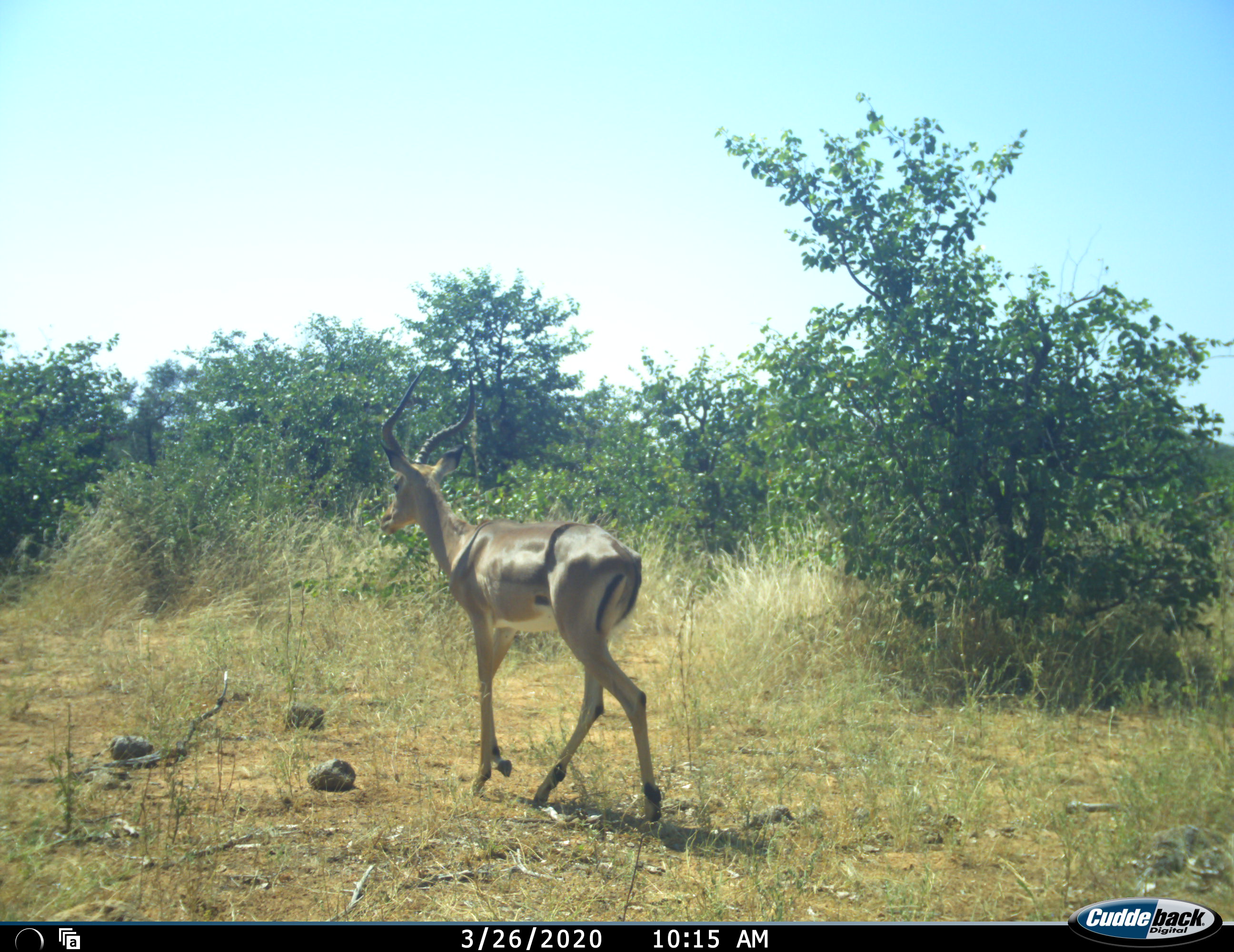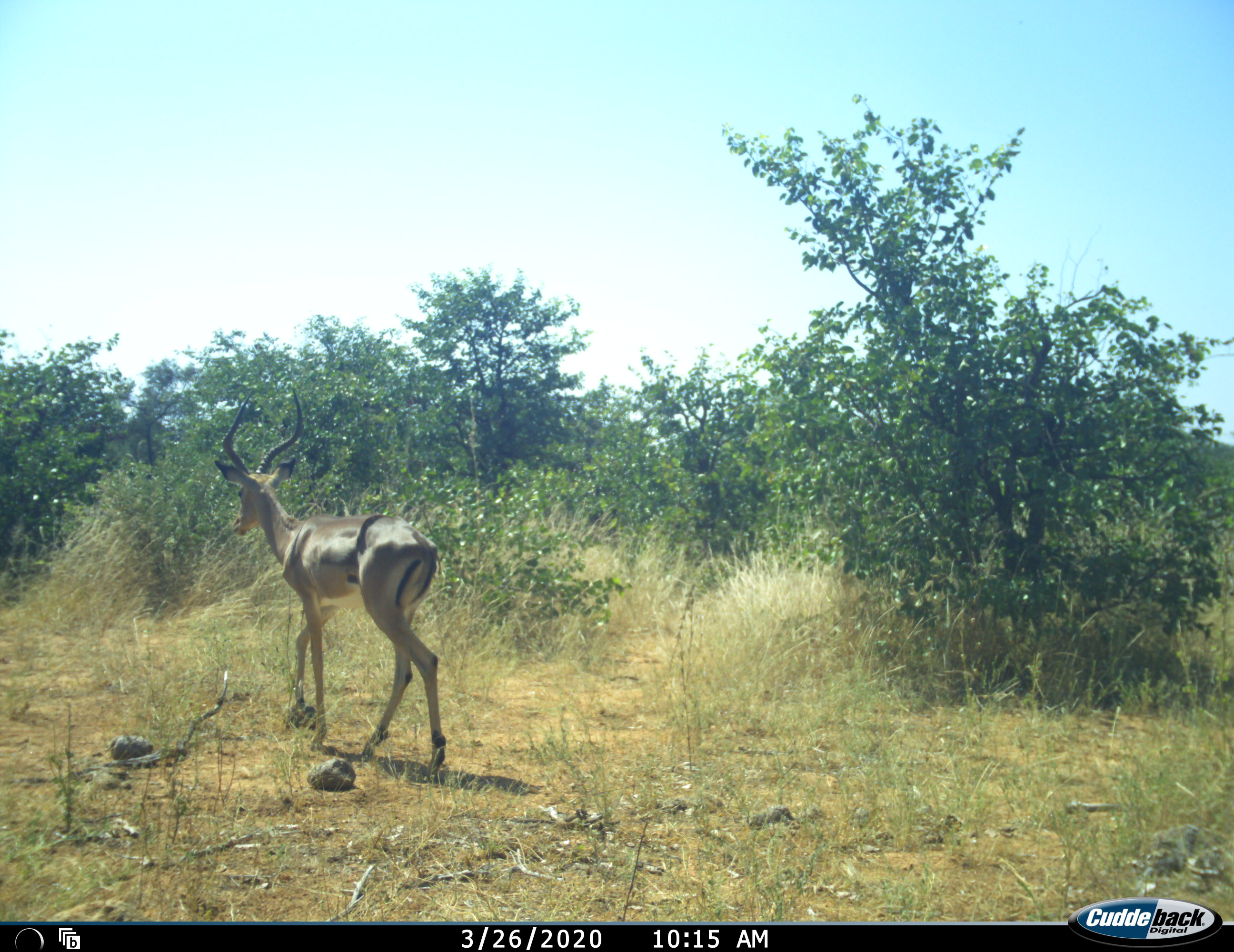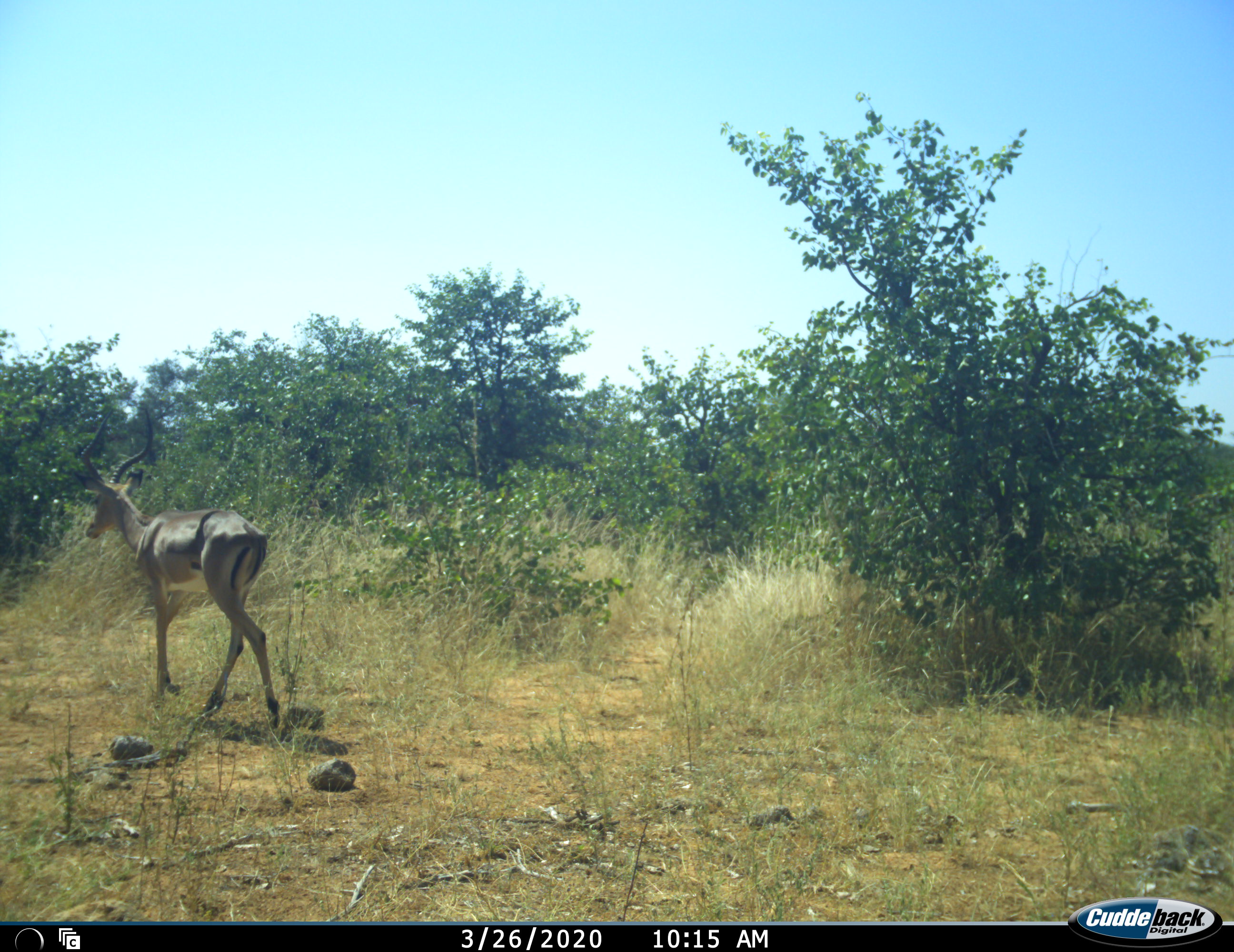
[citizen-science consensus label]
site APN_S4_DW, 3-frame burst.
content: unidentified animal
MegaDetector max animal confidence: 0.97